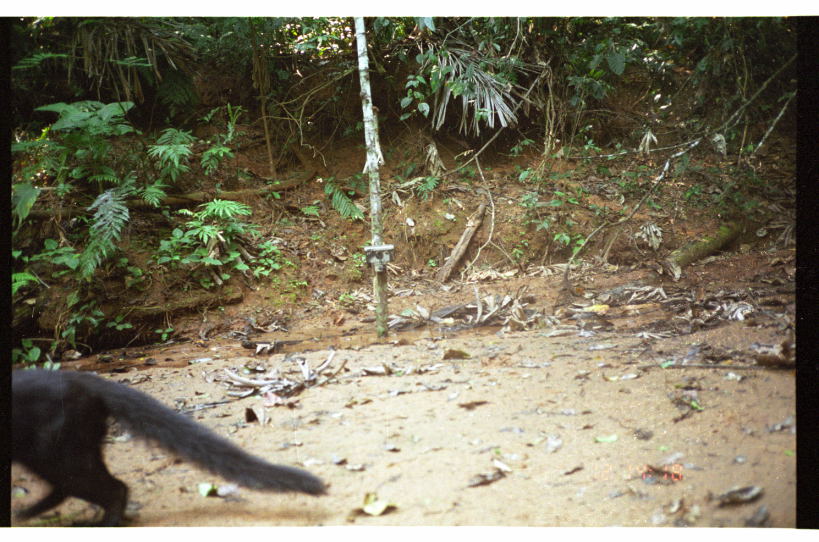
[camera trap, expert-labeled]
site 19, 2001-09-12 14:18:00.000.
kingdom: Animalia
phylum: Chordata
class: Mammalia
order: Carnivora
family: Mustelidae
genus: Eira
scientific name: Eira barbara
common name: tayra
Eira barbara (tayra).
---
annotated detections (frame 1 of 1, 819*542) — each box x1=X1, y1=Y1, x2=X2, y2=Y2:
eira barbara: x1=10, y1=367, x2=330, y2=527